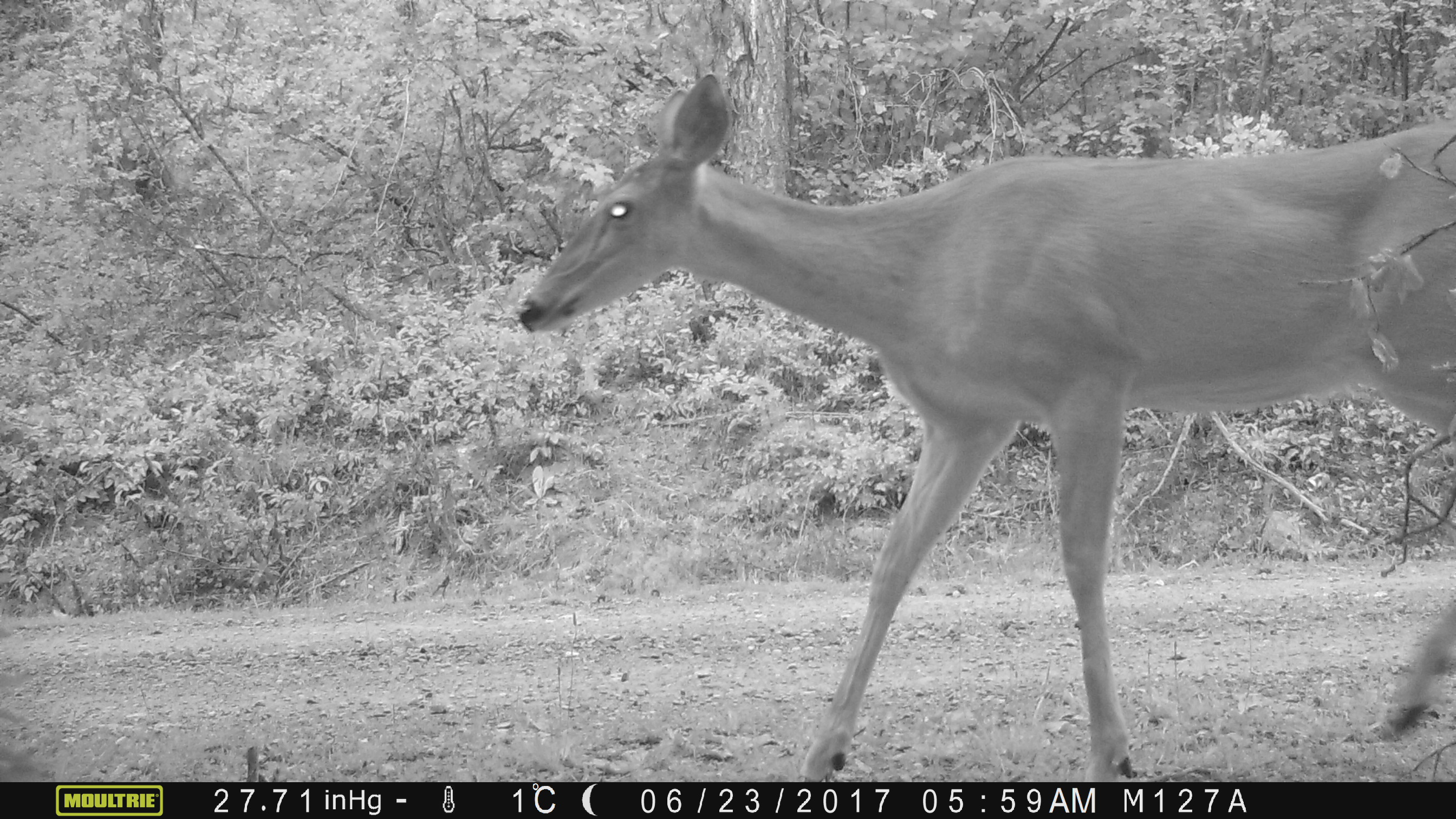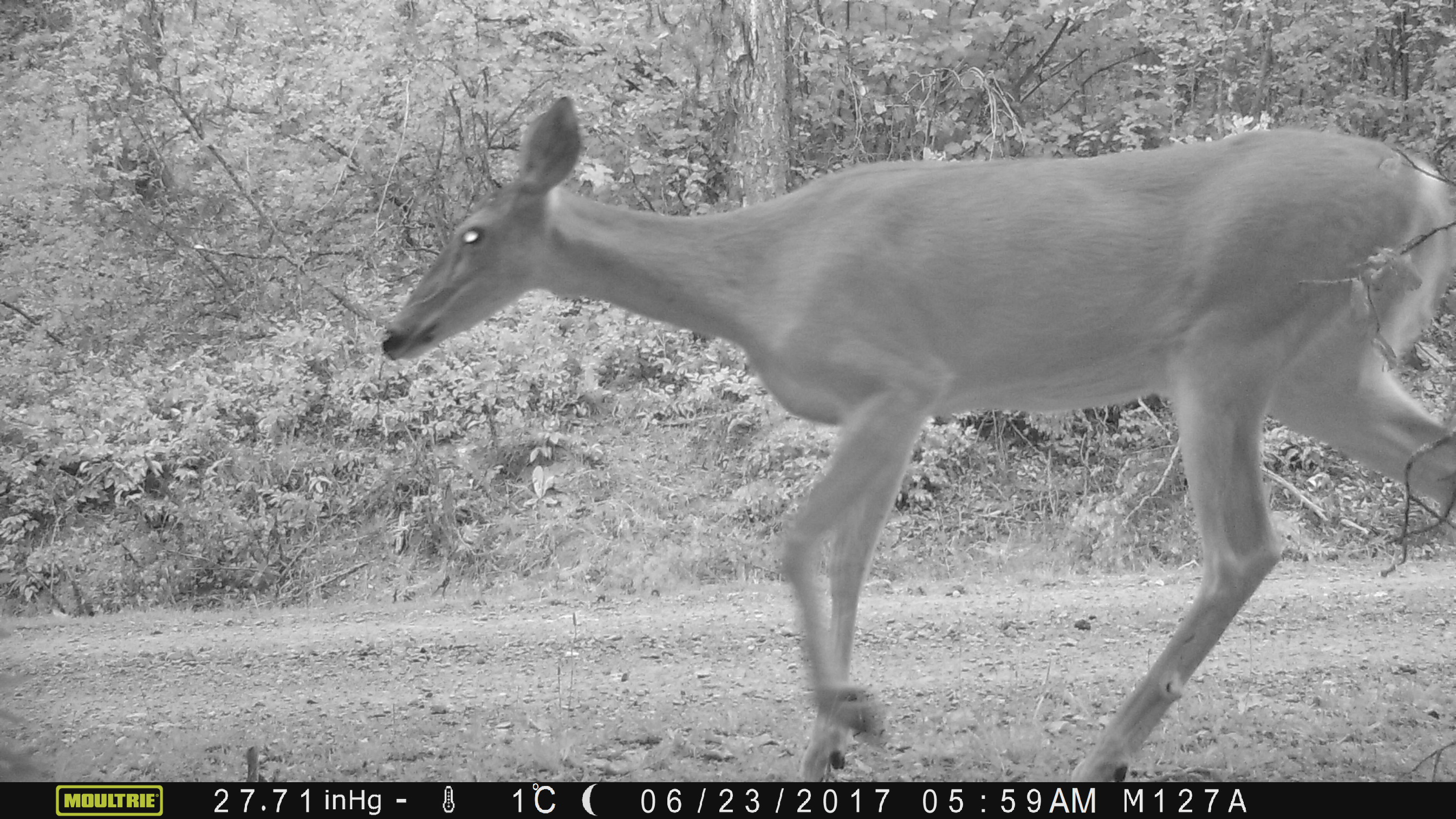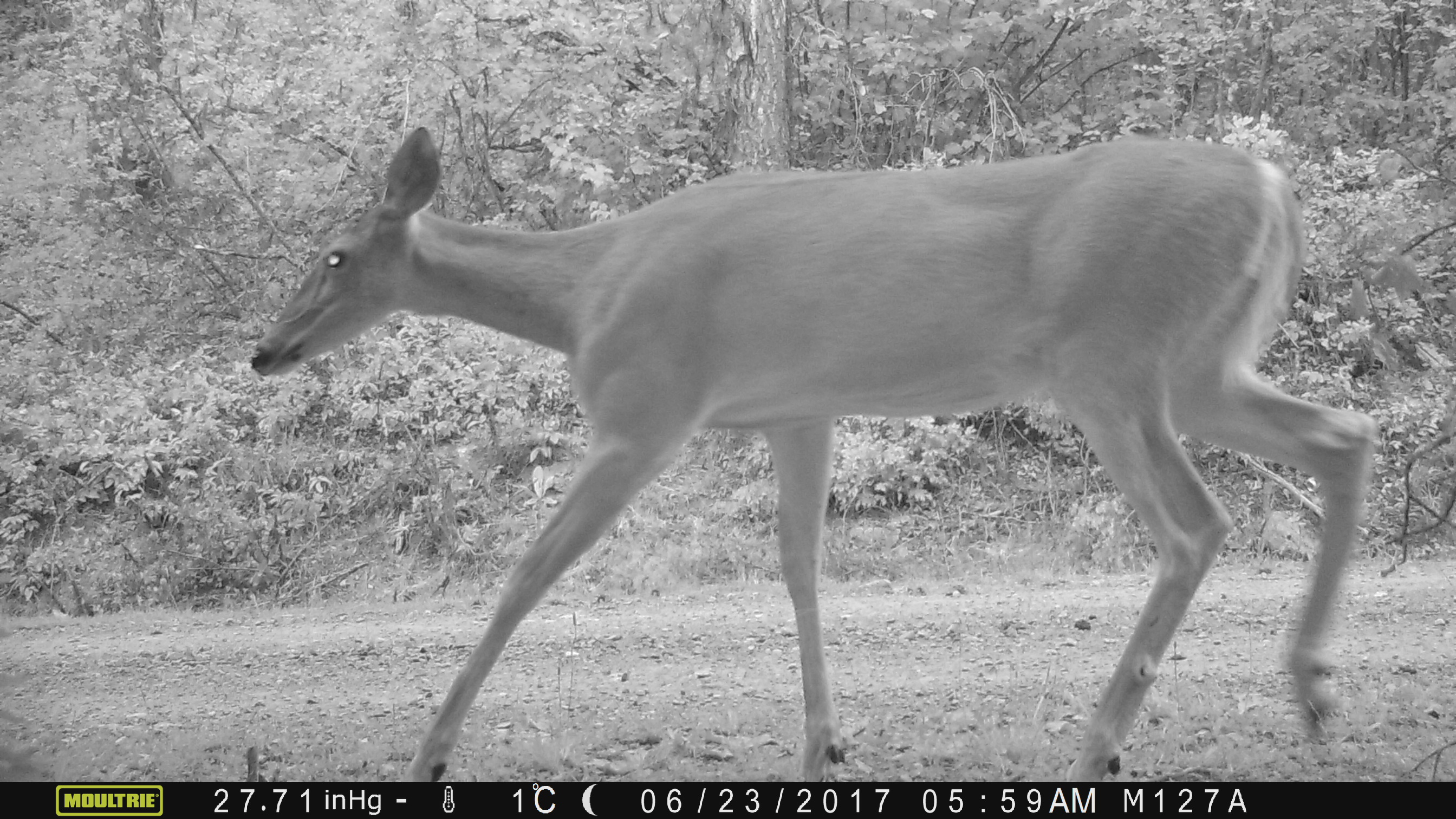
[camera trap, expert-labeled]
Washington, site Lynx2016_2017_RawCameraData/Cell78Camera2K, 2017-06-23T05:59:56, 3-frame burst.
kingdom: Animalia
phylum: Chordata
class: Mammalia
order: Artiodactyla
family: Cervidae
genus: Odocoileus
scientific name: Odocoileus virginianus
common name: white-tailed deer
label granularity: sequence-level